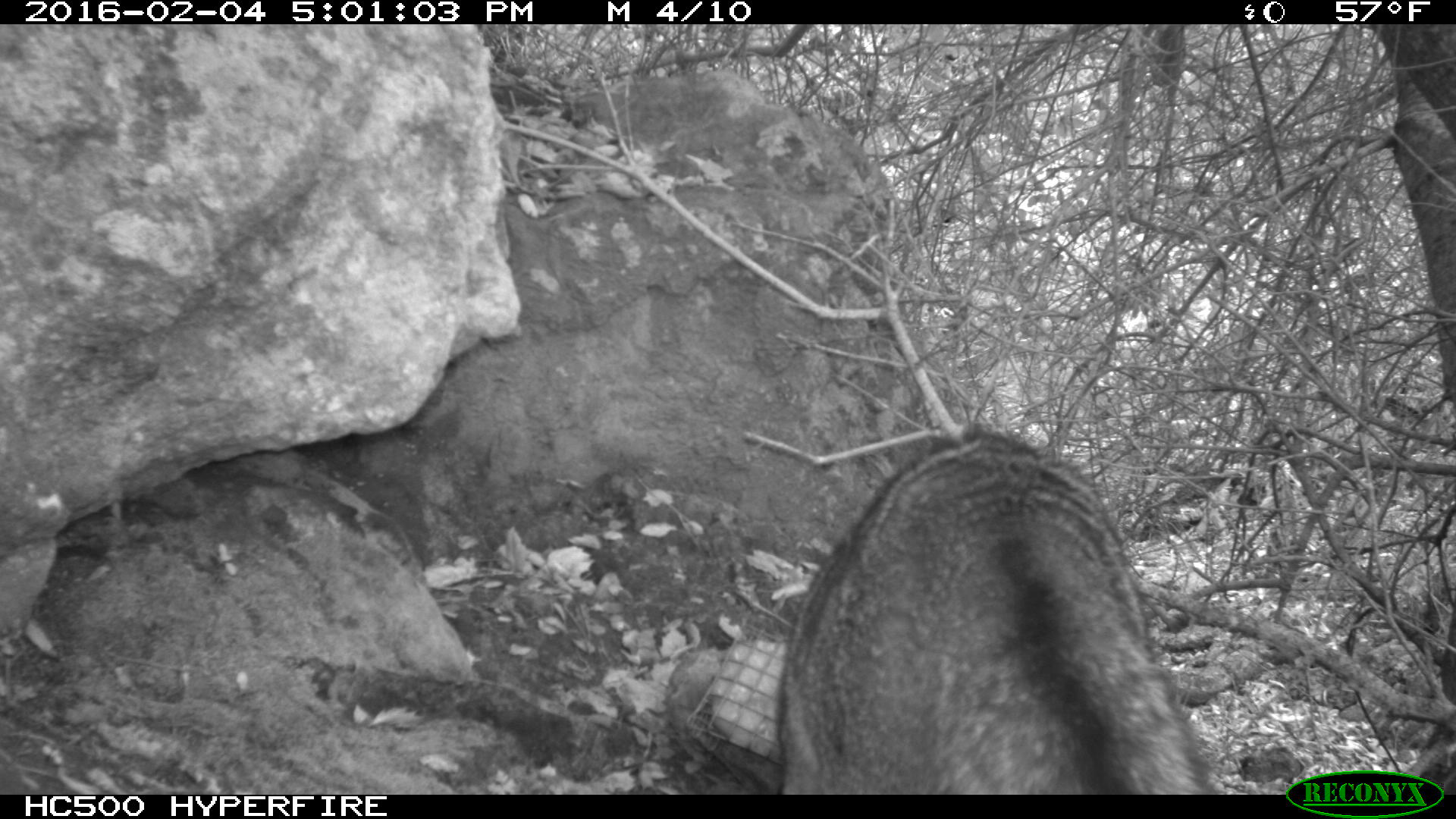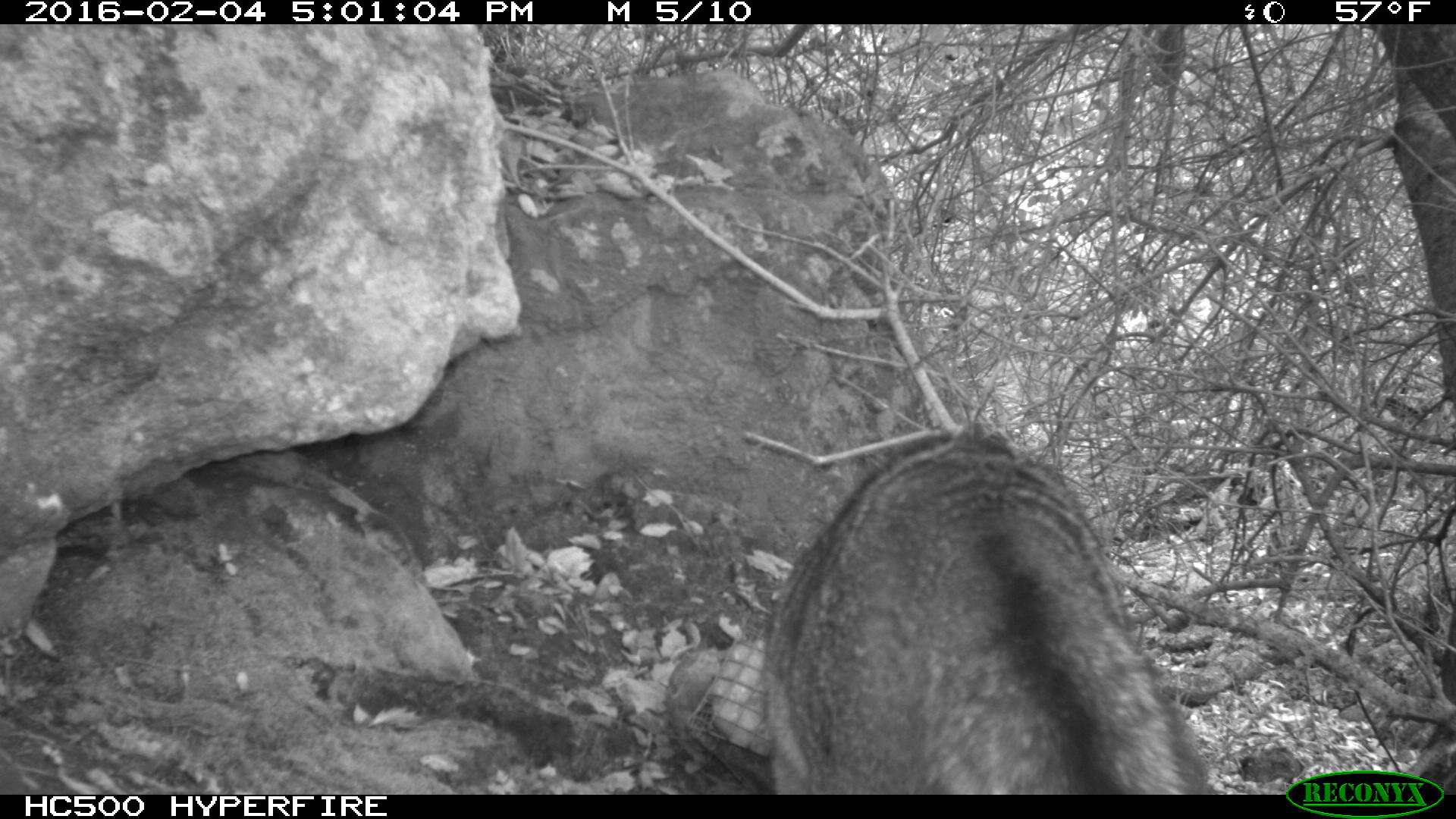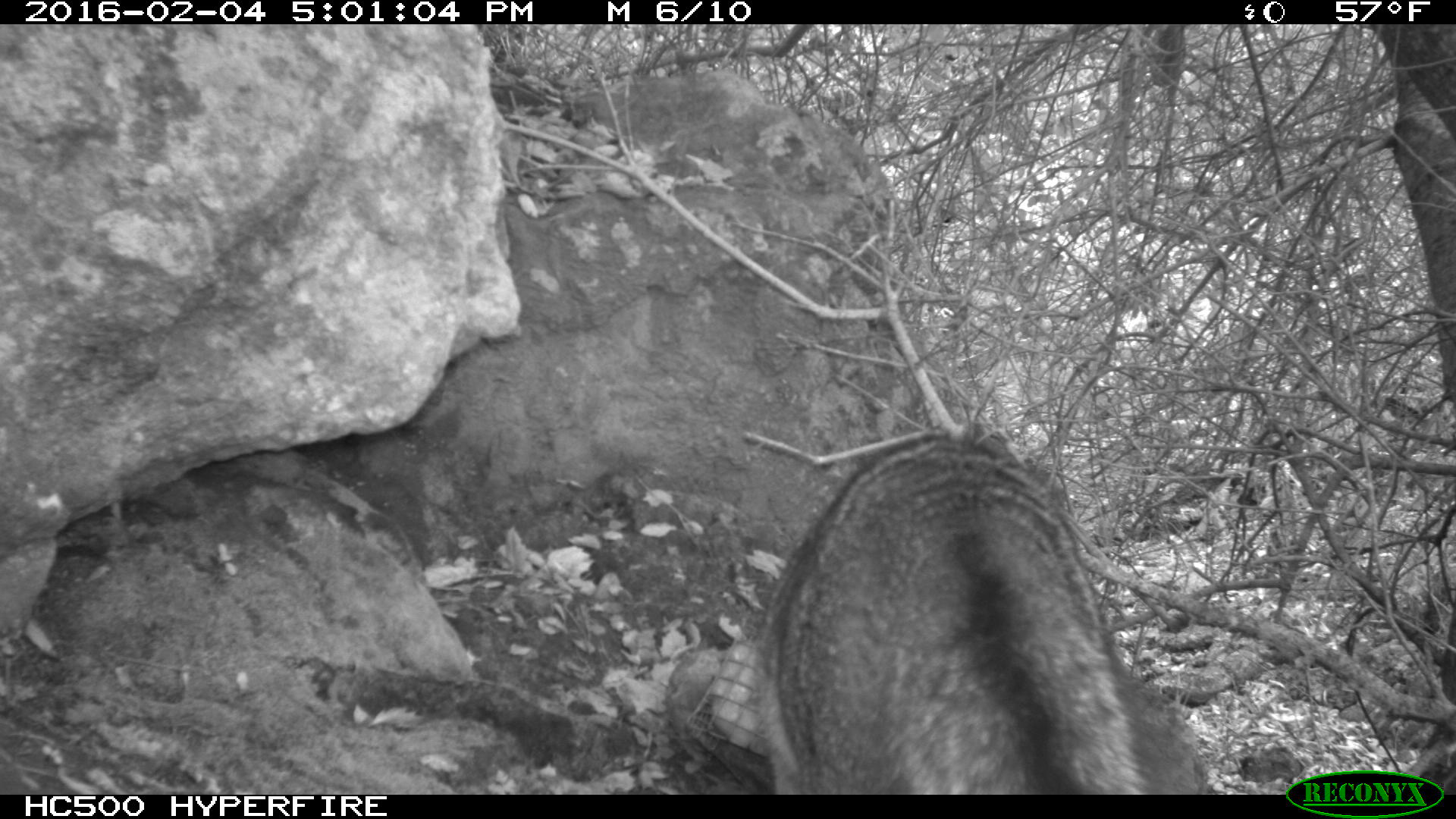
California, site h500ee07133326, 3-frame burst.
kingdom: Animalia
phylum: Chordata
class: Mammalia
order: Carnivora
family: Canidae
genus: Urocyon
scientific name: Urocyon littoralis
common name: island fox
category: fox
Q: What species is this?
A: Fox (island fox) (Urocyon littoralis).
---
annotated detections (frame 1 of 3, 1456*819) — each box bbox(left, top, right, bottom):
fox: bbox(777, 426, 1219, 793)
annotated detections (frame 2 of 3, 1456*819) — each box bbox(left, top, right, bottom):
fox: bbox(762, 423, 1213, 792)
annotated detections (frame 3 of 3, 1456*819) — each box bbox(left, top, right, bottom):
fox: bbox(747, 425, 1213, 795)